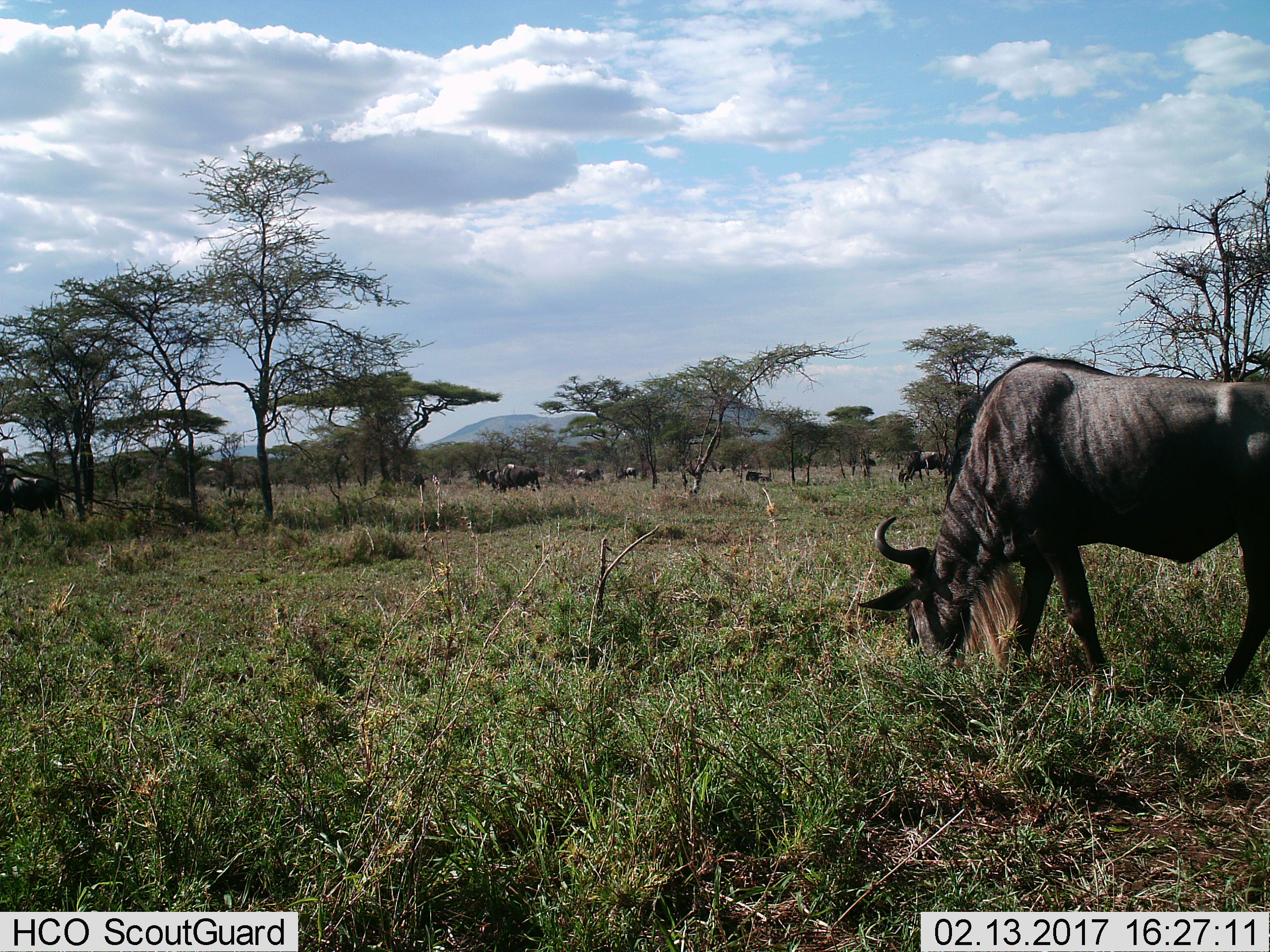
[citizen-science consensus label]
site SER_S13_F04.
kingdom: Animalia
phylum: Chordata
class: Mammalia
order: Artiodactyla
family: Bovidae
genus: Connochaetes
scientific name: Connochaetes taurinus taurinus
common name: blue wildebeest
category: wildebeestblue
Wildebeestblue (blue wildebeest) (Connochaetes taurinus taurinus), count 11-50. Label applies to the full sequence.